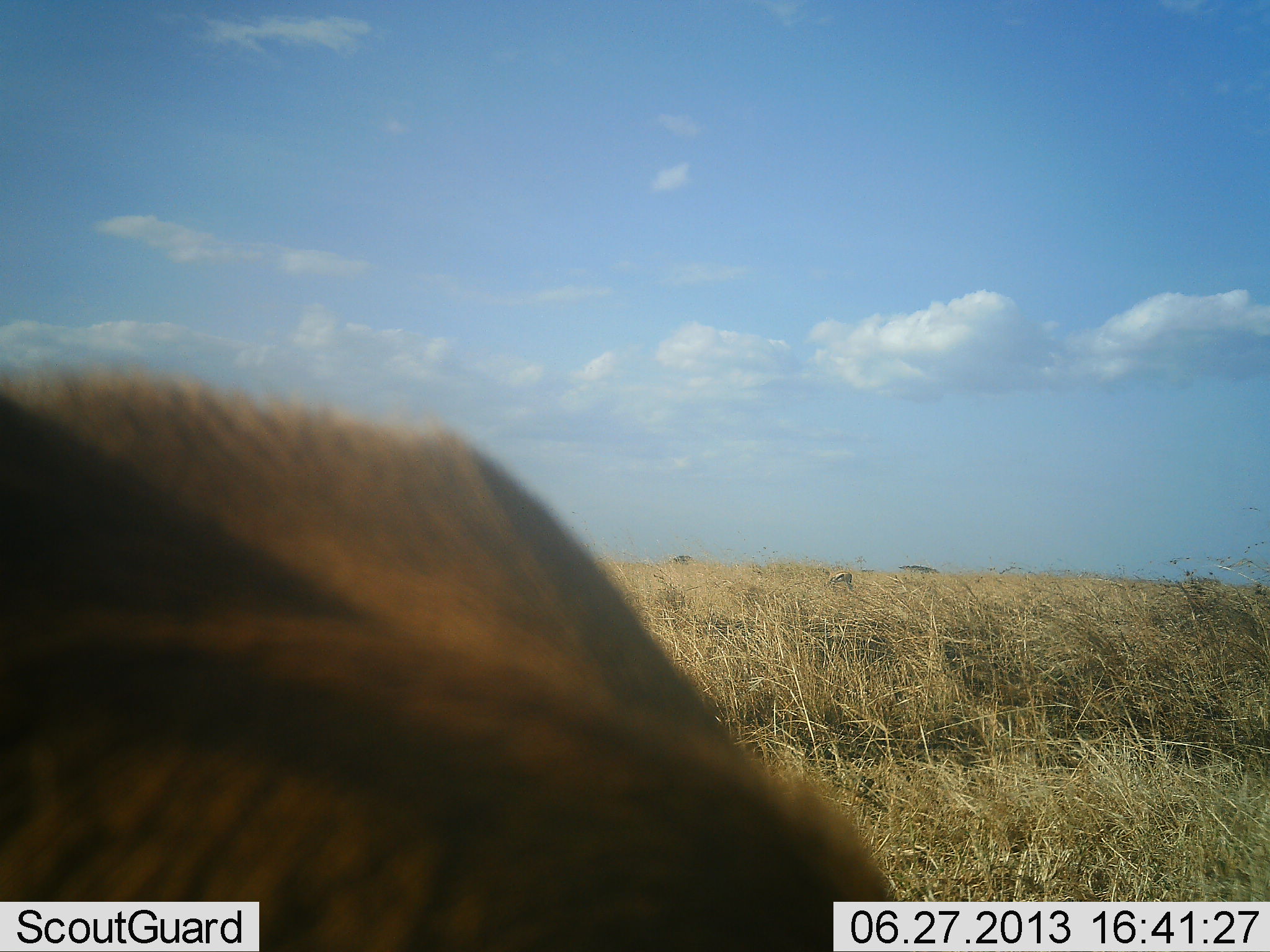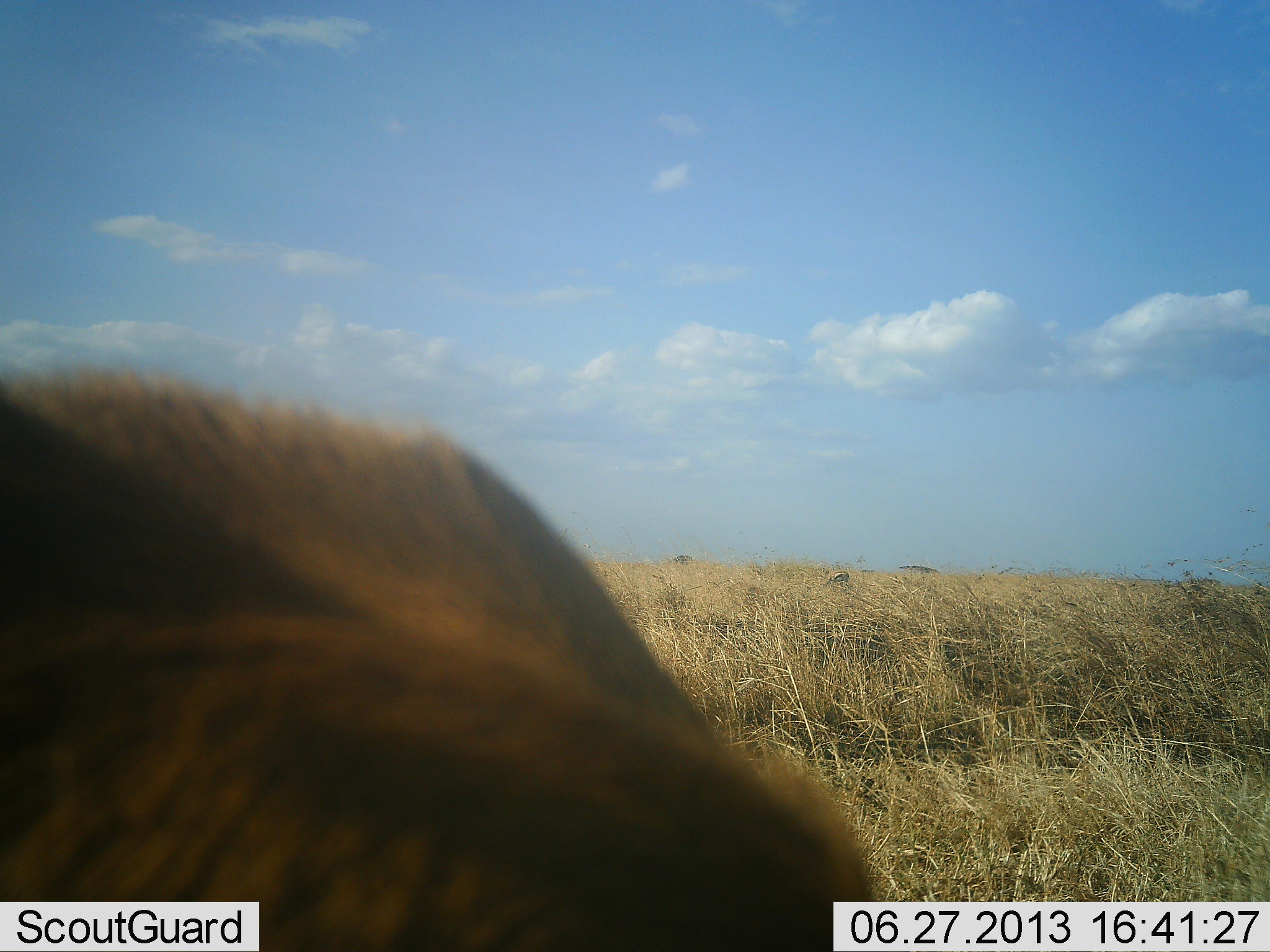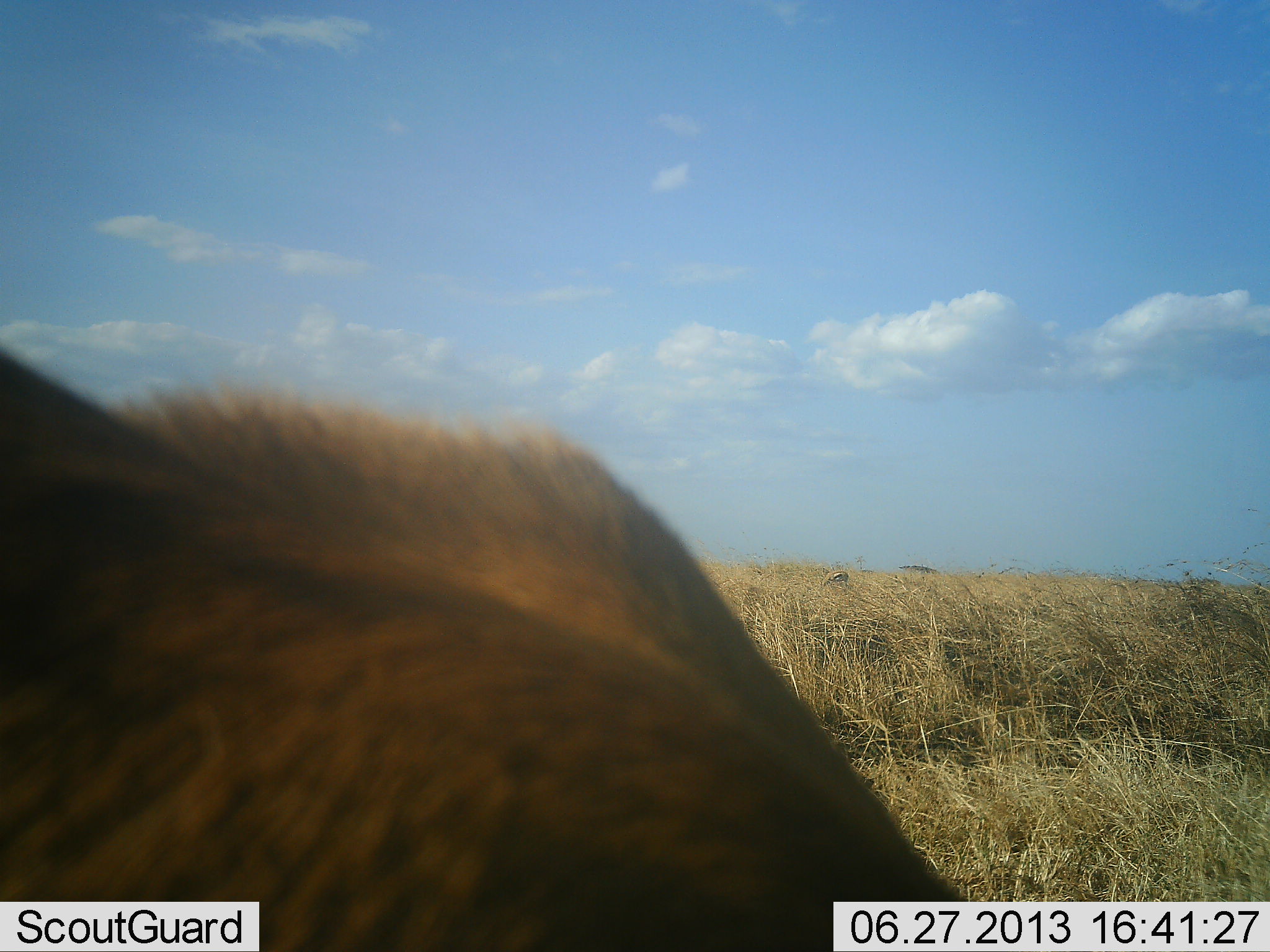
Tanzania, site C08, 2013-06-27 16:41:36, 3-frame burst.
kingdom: Animalia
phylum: Chordata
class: Mammalia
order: Artiodactyla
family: Bovidae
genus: Eudorcas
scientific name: Eudorcas thomsonii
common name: thomson's gazelle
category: gazellethomsons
Gazellethomsons (thomson's gazelle) (Eudorcas thomsonii), count 2. Behavior (volunteer vote fractions): standing 60%, resting 10%, moving 10%, interacting 0%. Young present (vote fraction): 0%. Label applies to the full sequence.